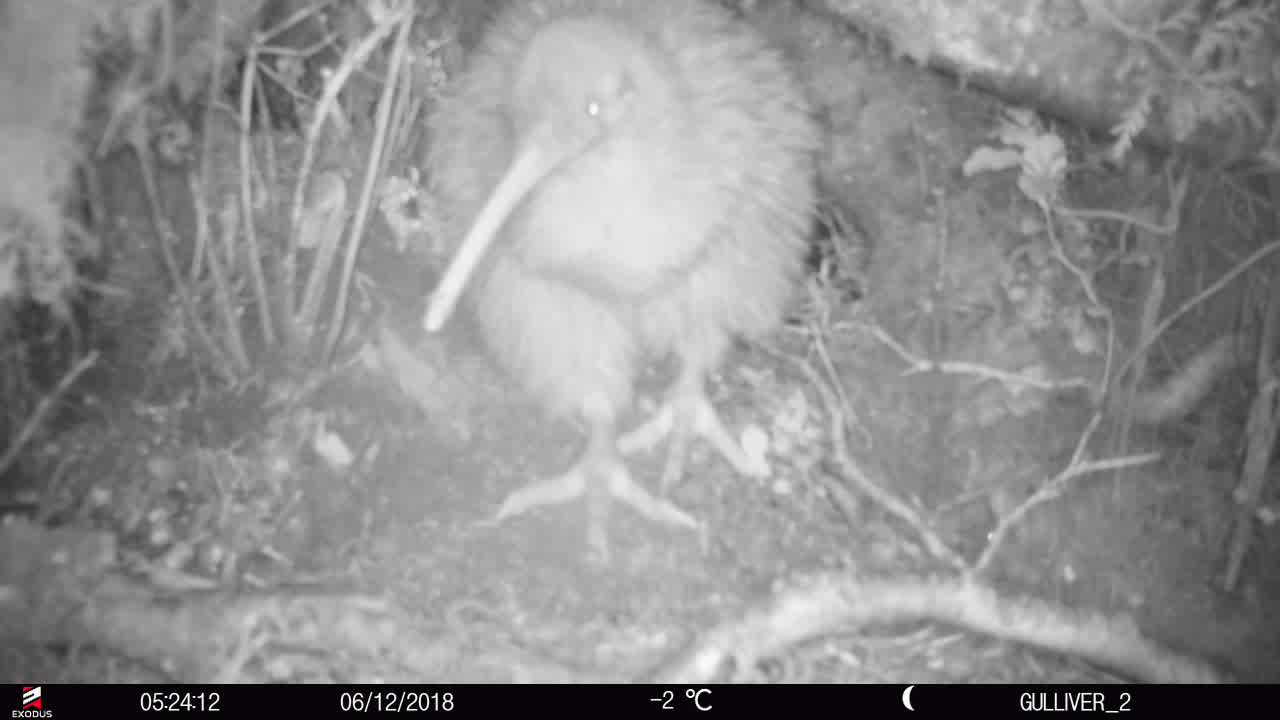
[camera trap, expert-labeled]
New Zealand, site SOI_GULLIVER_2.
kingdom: Animalia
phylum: Chordata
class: Aves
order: Apterygiformes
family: Apterygidae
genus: Apteryx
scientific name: Apteryx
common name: kiwi